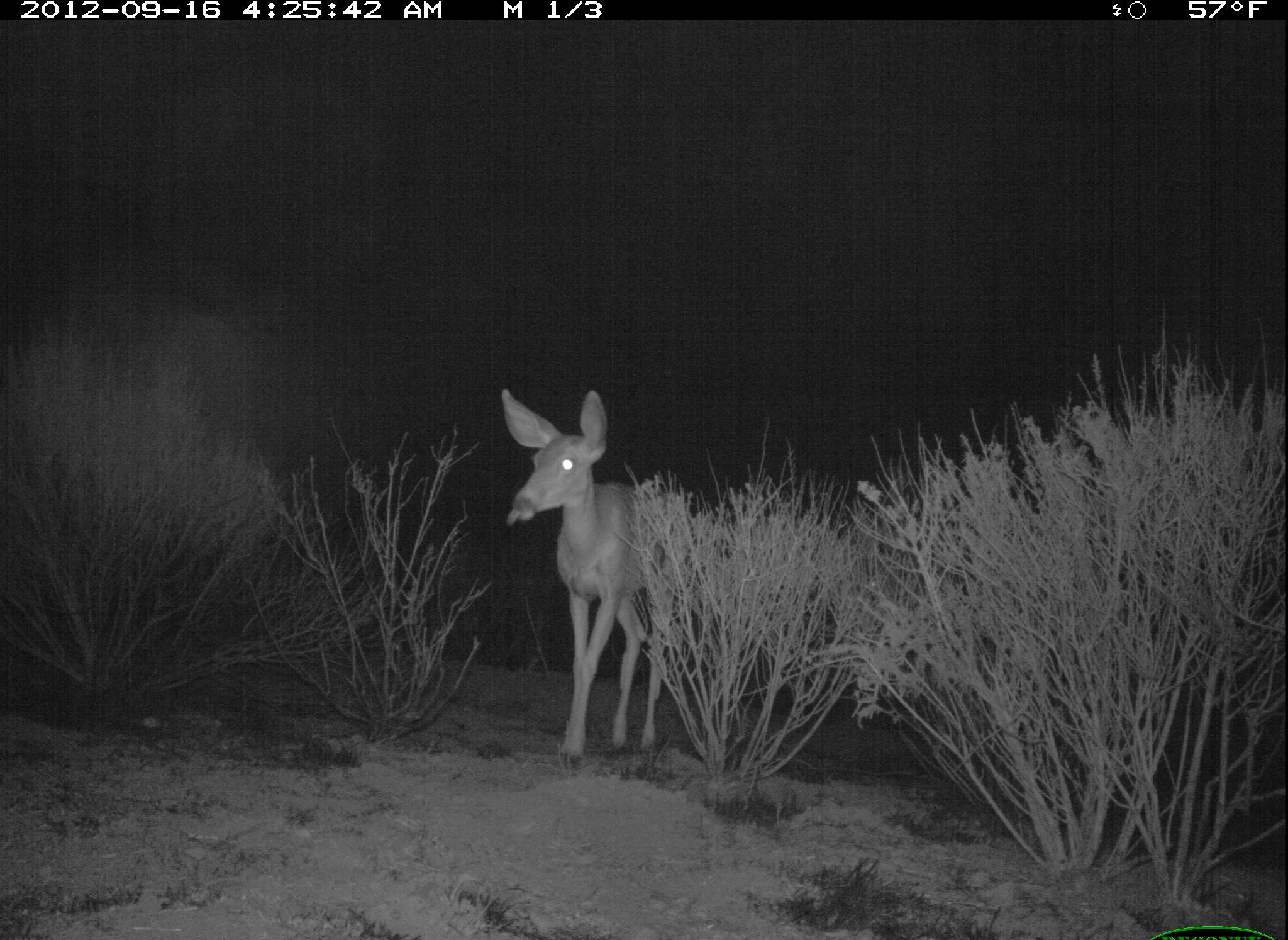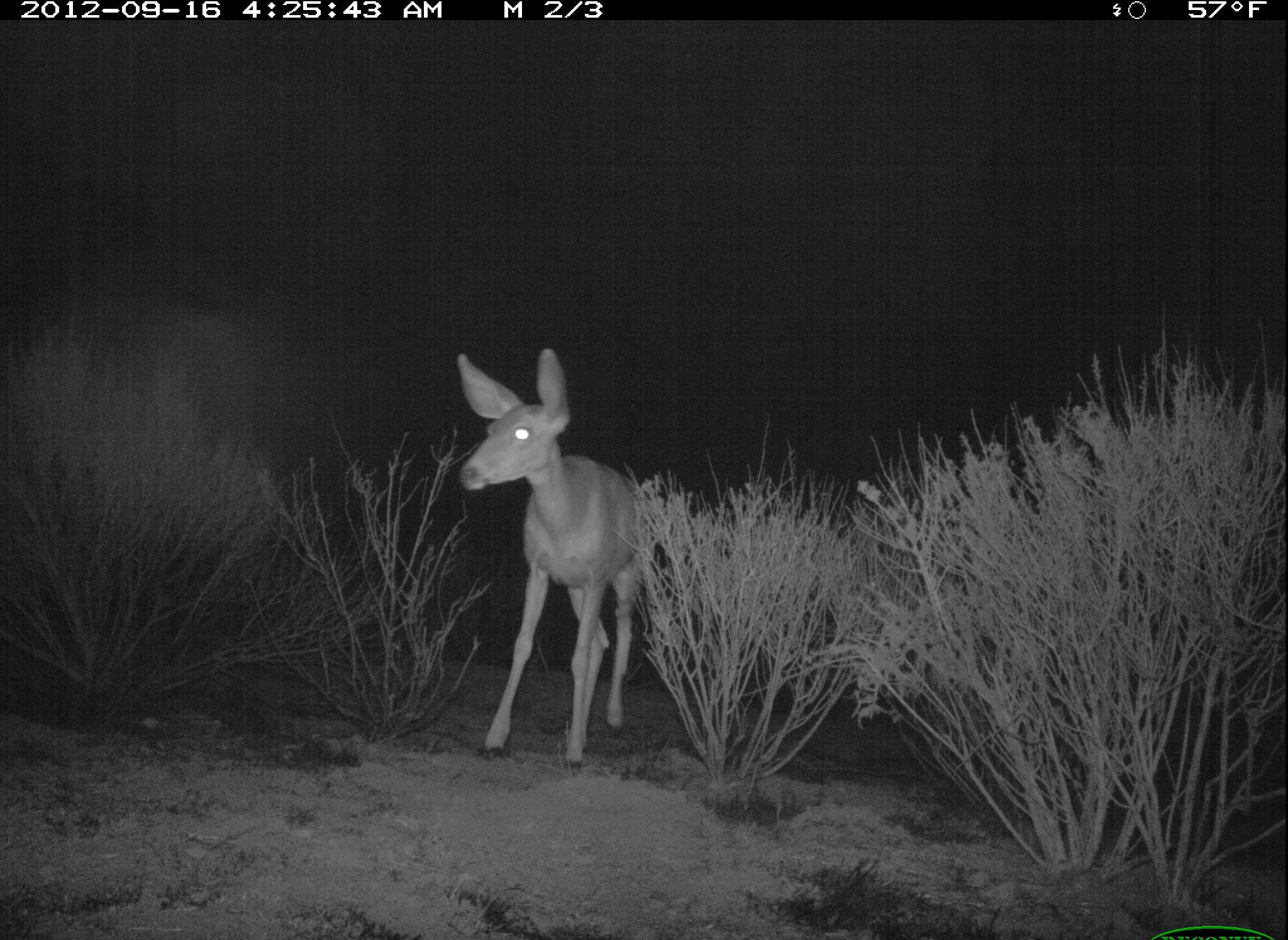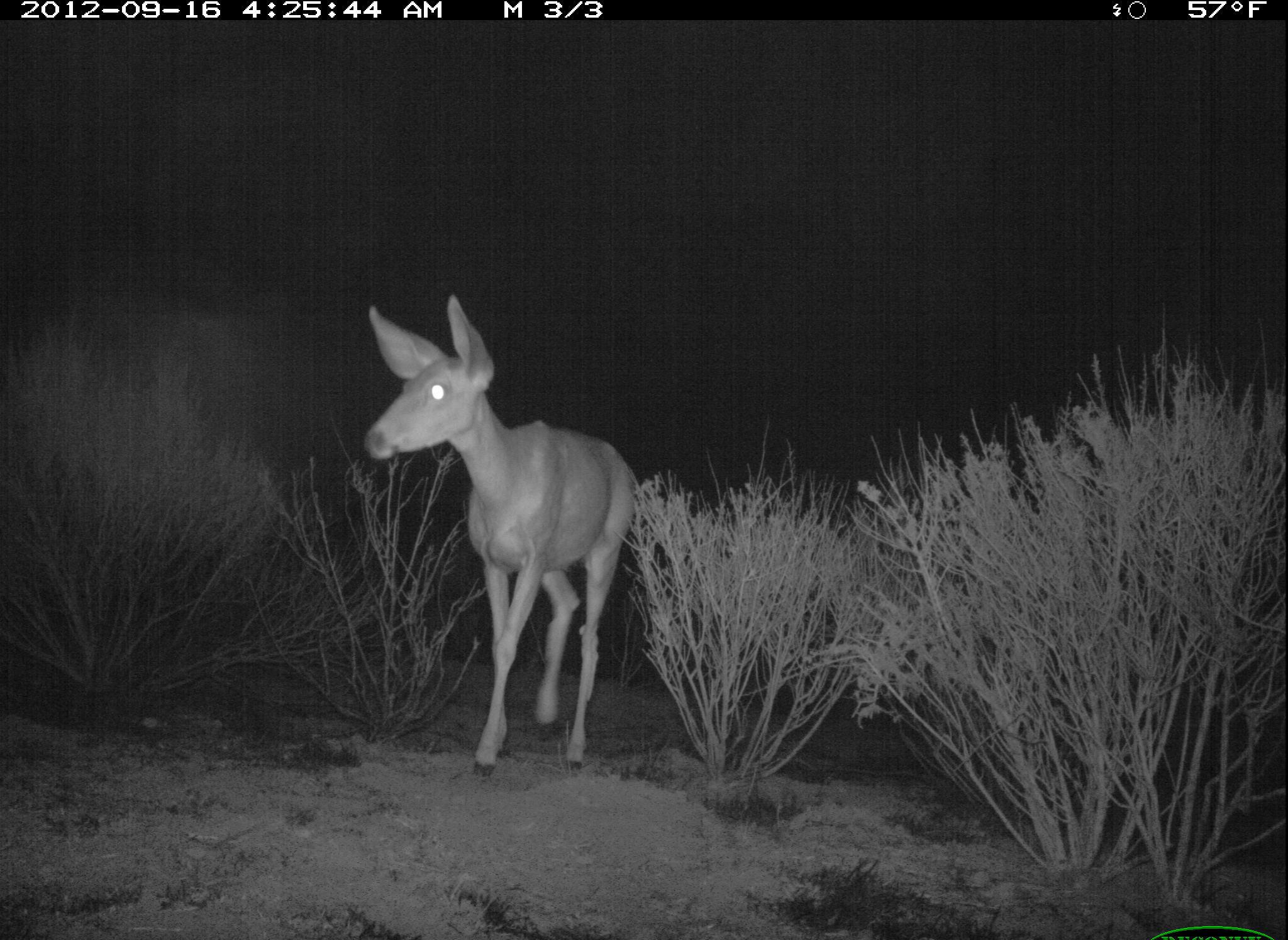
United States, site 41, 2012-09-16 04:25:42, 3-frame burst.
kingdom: Animalia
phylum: Chordata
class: Mammalia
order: Artiodactyla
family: Cervidae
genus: Odocoileus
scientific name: Odocoileus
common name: deer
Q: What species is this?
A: Deer (Odocoileus).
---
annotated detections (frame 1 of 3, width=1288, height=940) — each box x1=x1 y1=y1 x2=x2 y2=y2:
deer: x1=487 y1=385 x2=723 y2=776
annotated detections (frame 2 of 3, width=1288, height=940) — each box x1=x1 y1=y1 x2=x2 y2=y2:
deer: x1=450 y1=346 x2=659 y2=799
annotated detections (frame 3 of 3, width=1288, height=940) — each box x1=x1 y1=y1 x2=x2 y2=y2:
deer: x1=360 y1=292 x2=650 y2=781